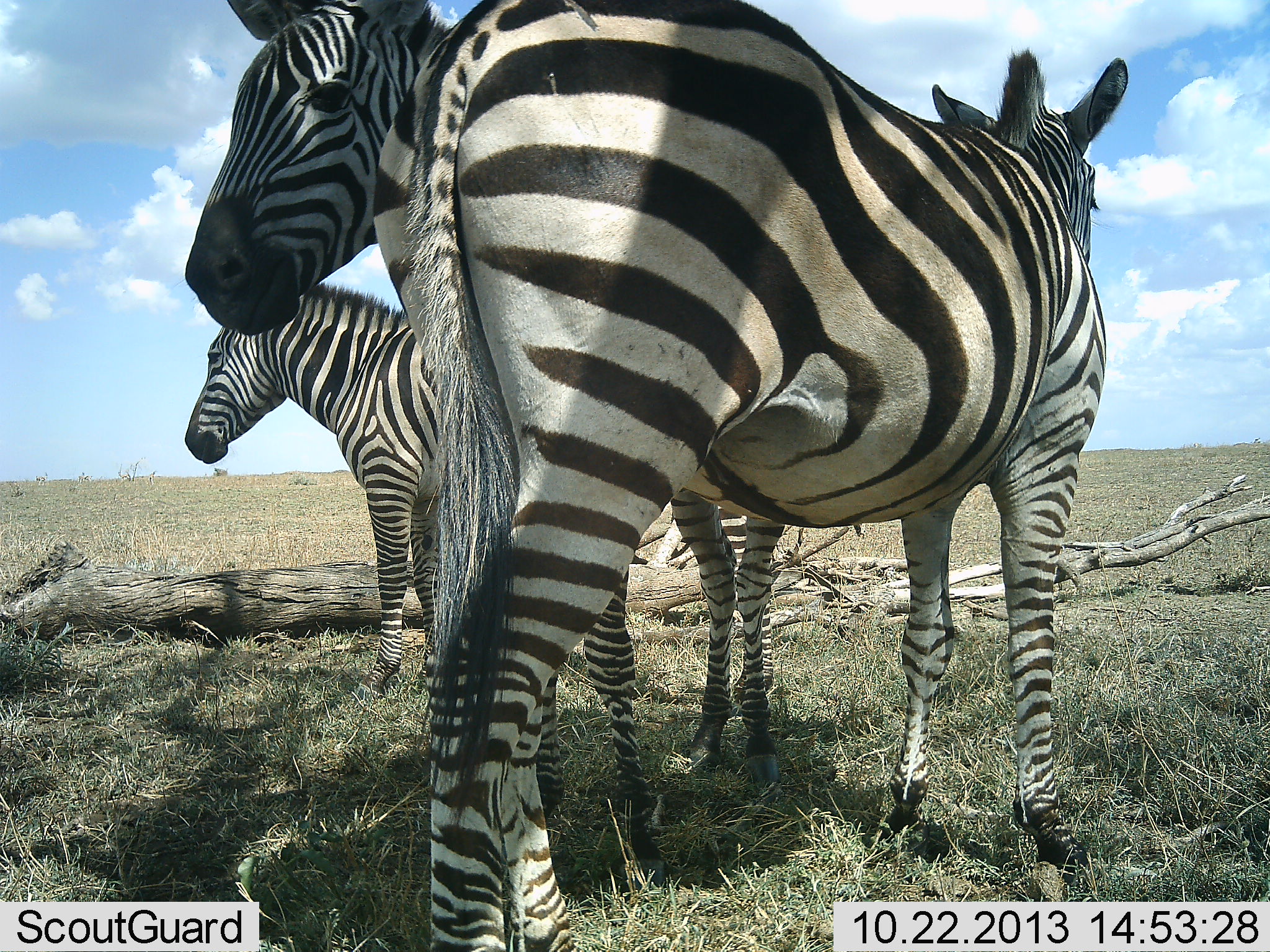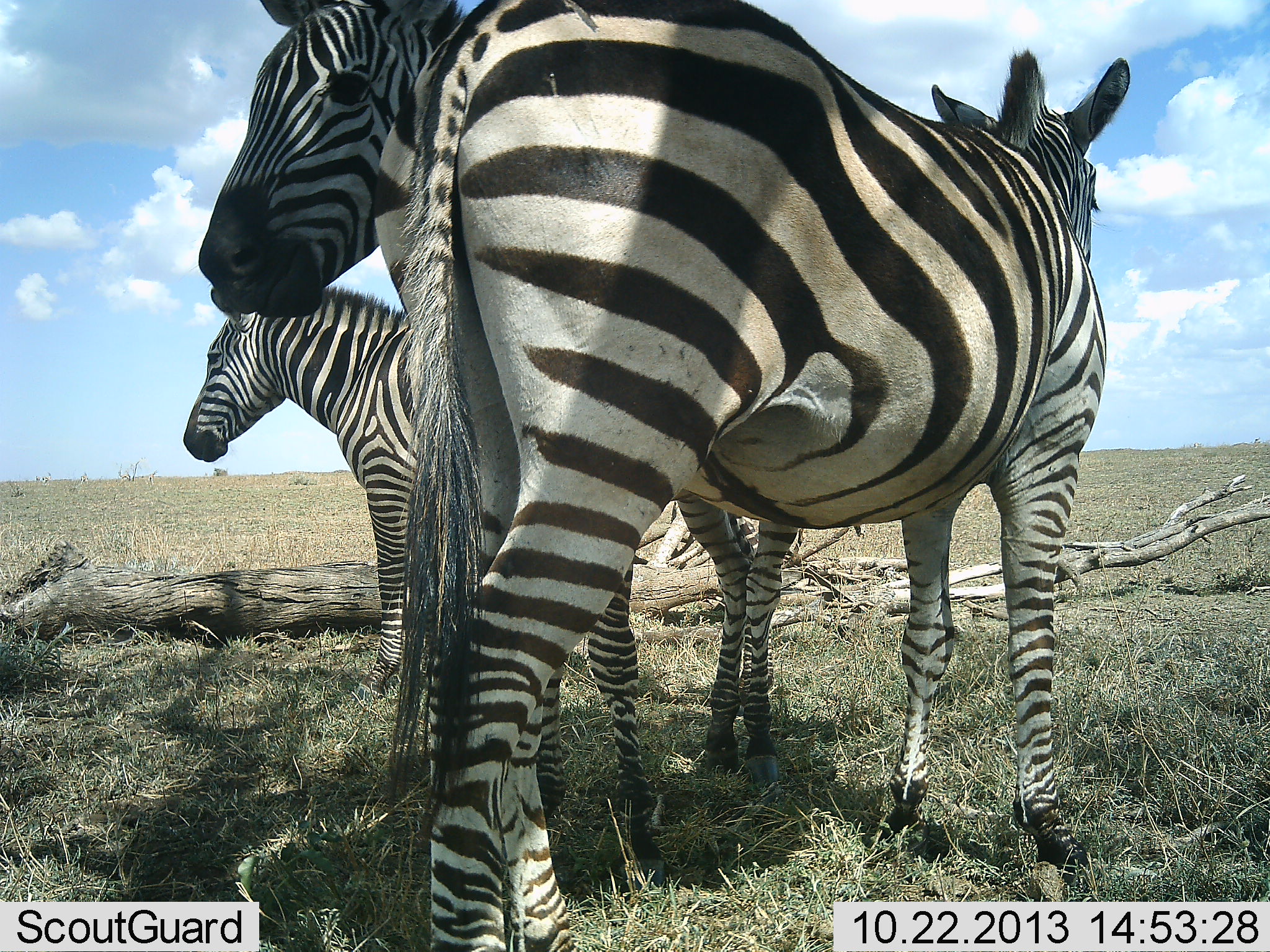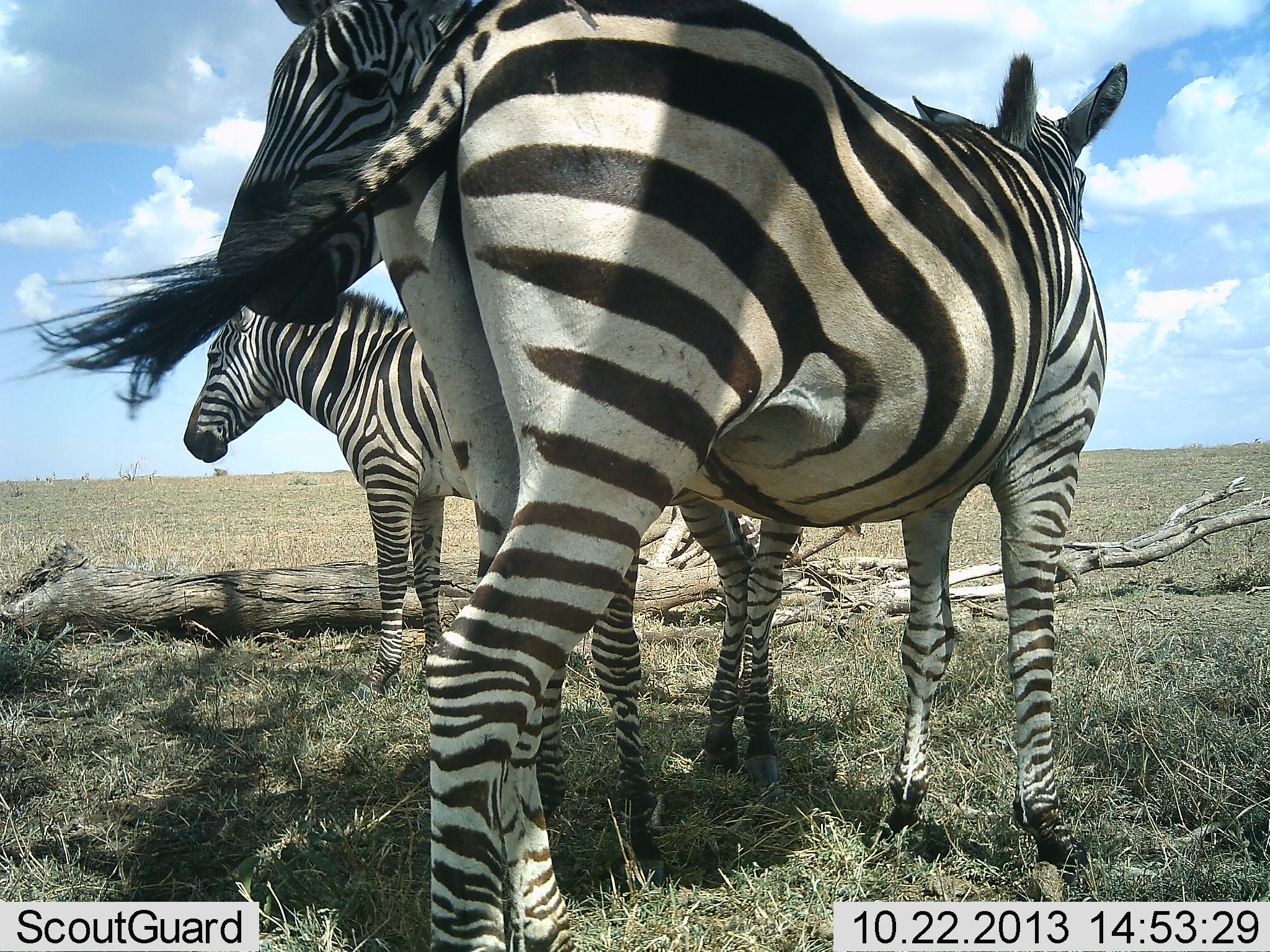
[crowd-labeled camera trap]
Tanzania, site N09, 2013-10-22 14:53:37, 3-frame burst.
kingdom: Animalia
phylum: Chordata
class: Mammalia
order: Perissodactyla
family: Equidae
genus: Equus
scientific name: Equus quagga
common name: plains zebra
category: zebra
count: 3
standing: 88%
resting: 6%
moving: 0%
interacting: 6%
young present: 6%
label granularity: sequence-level